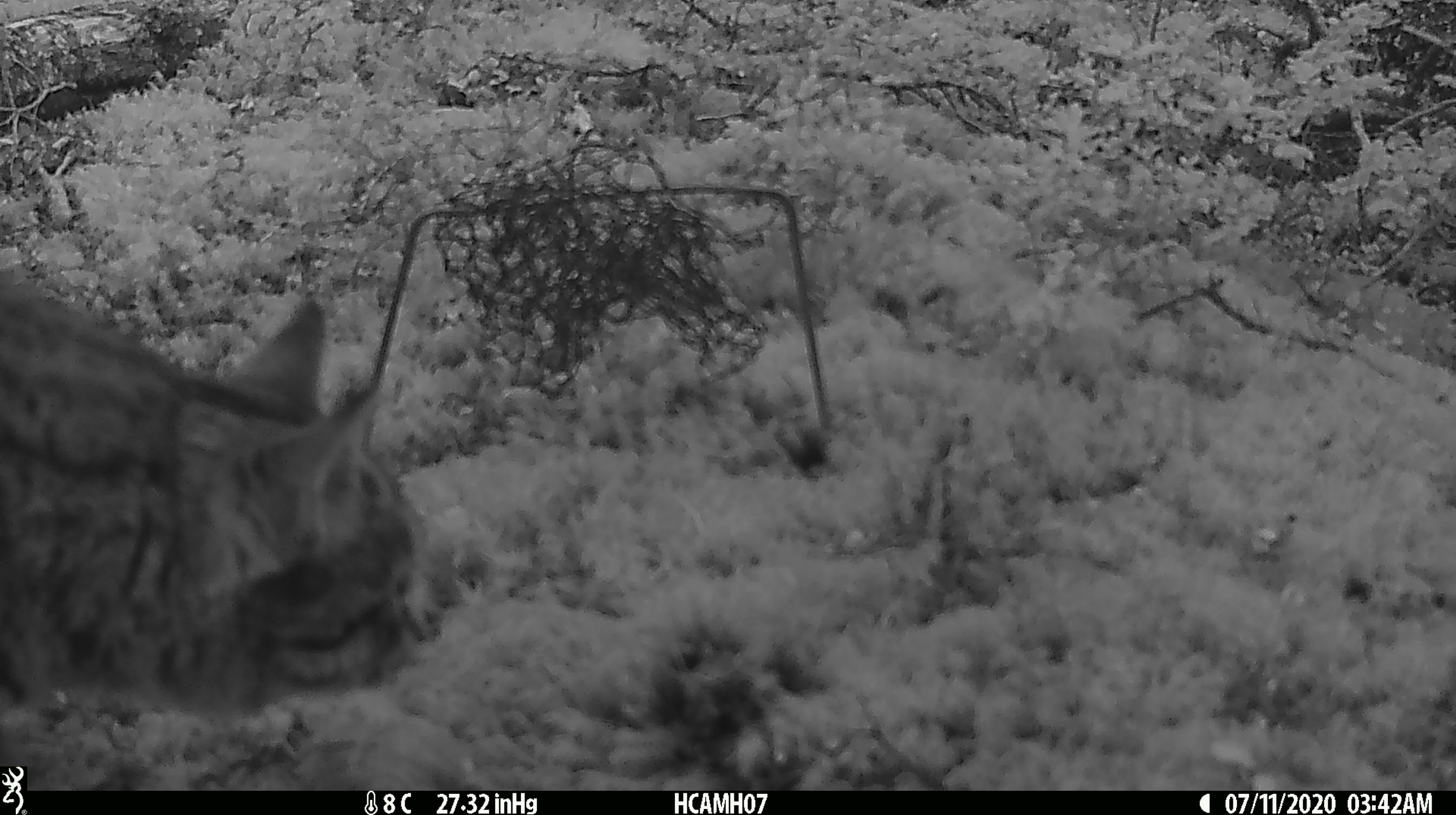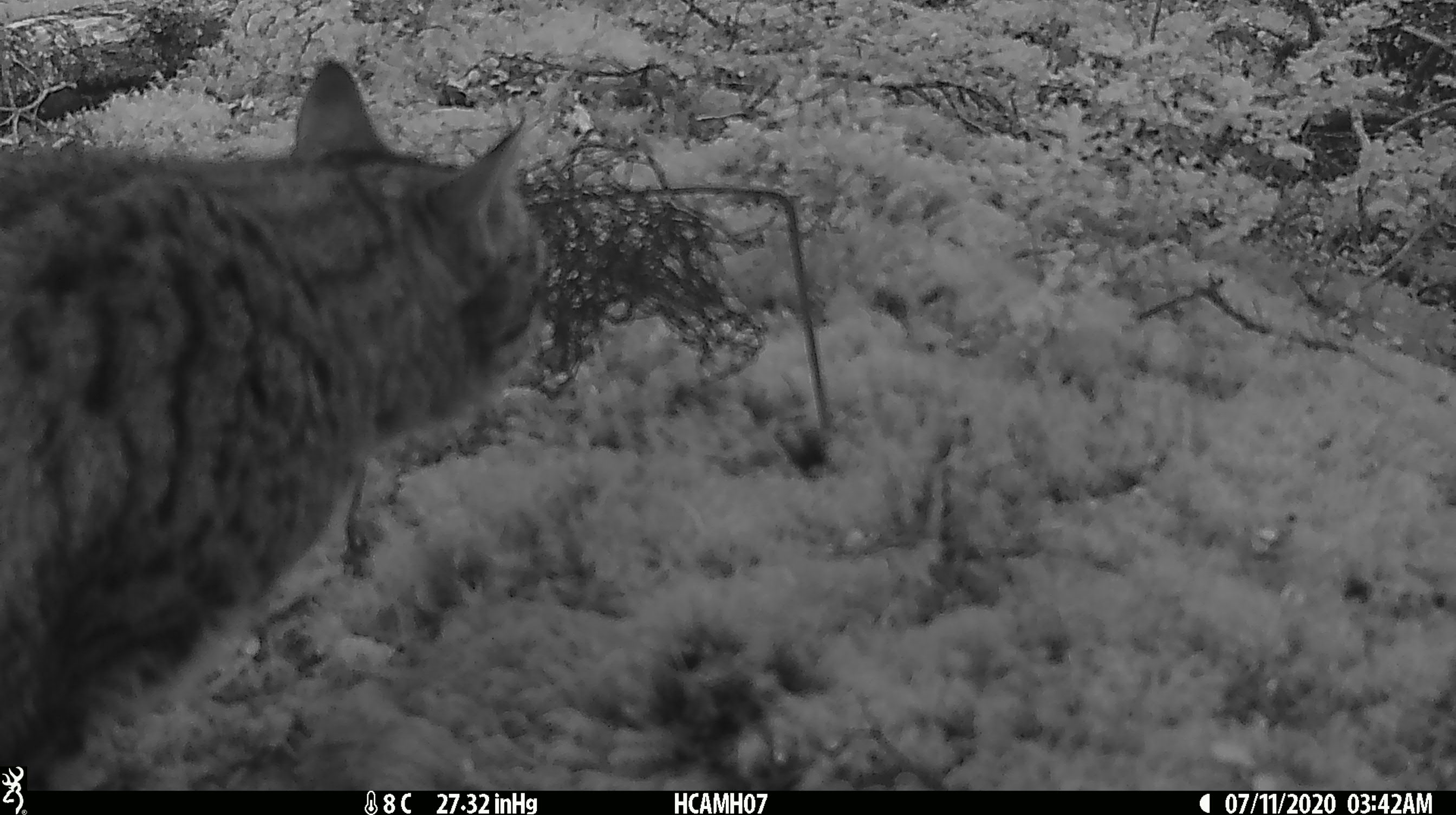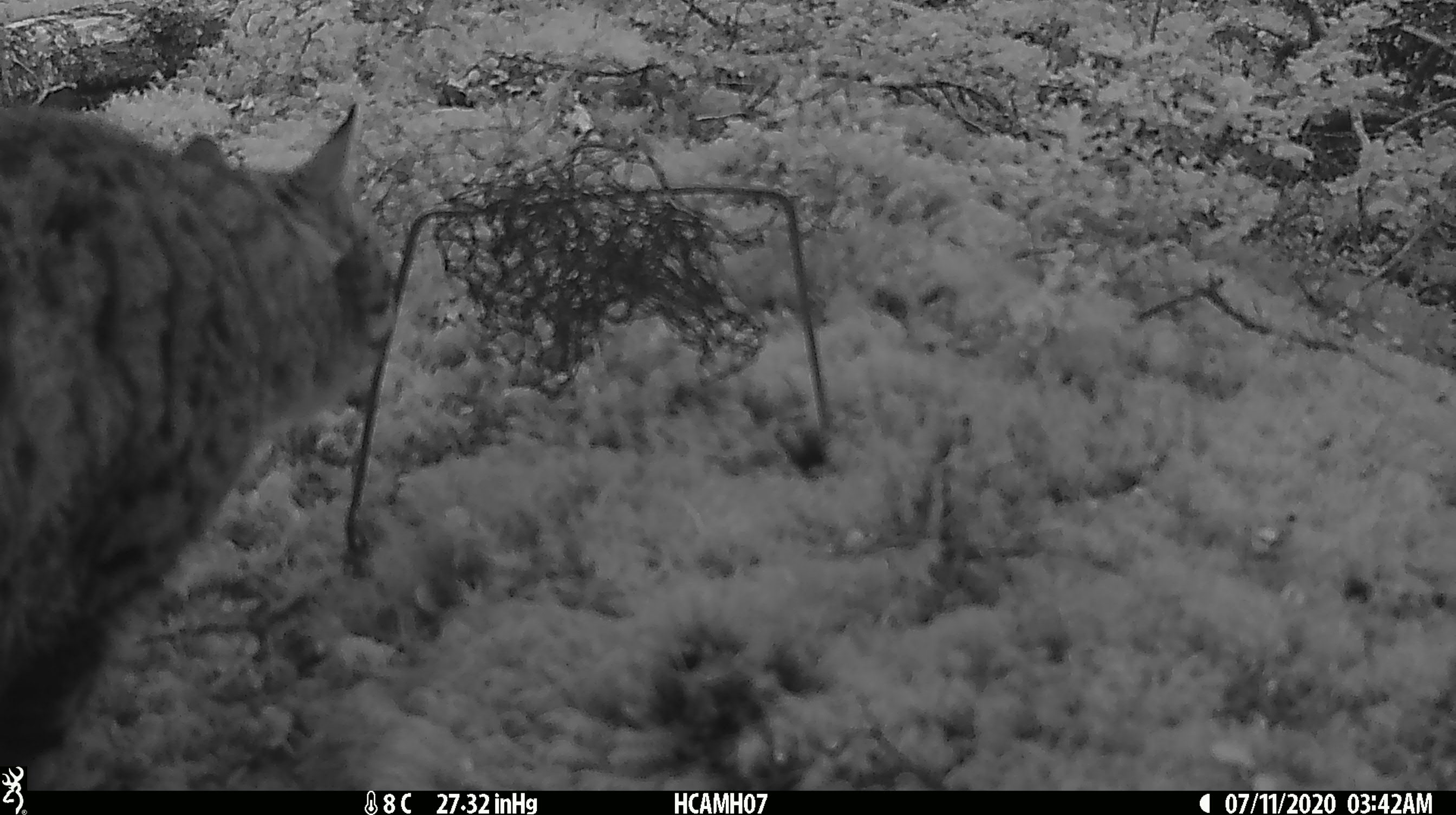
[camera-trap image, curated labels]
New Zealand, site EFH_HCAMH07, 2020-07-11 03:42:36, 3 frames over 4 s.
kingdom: Animalia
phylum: Chordata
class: Mammalia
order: Carnivora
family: Felidae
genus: Felis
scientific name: Felis catus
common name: domestic cat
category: cat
Cat (domestic cat) (Felis catus).